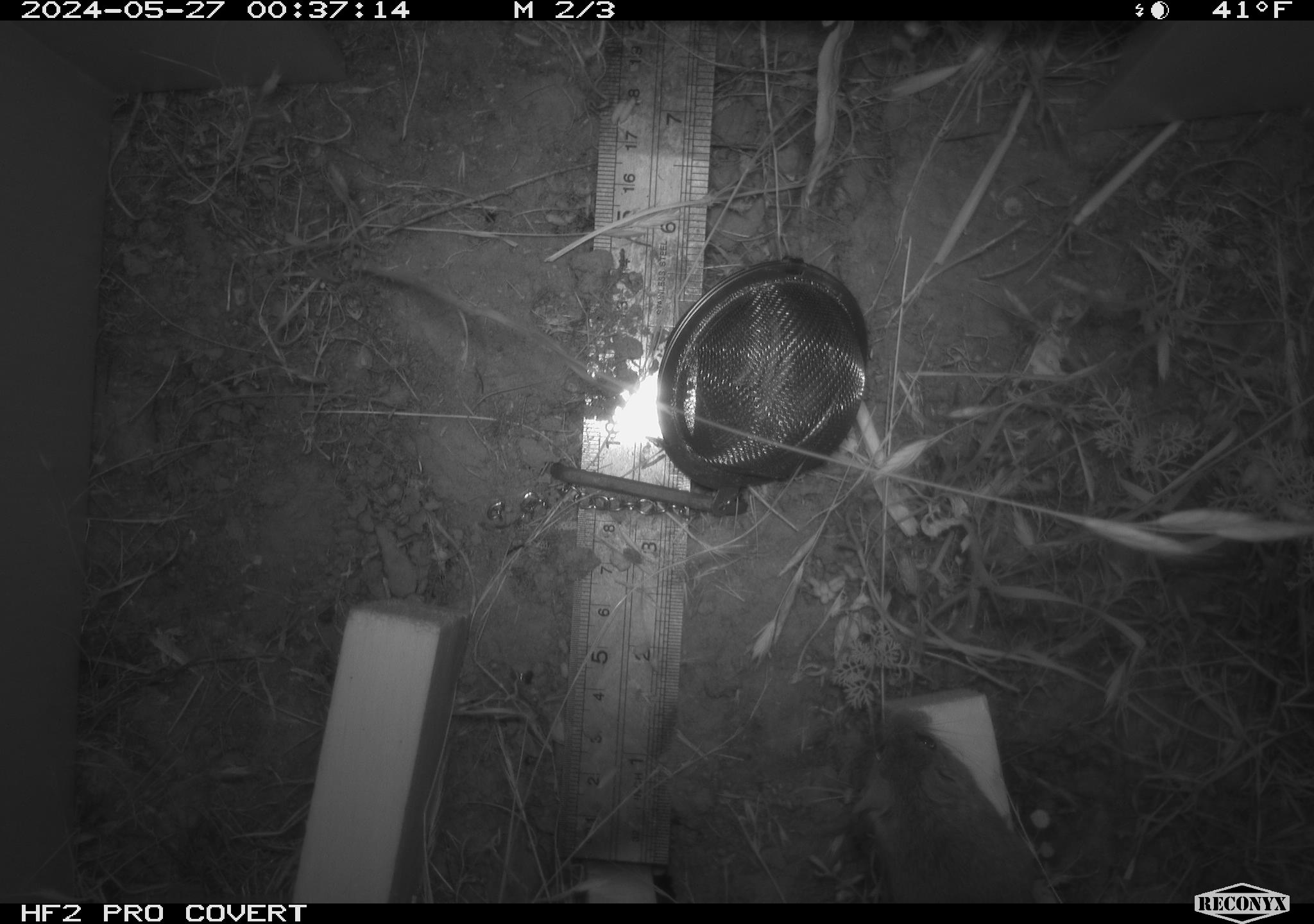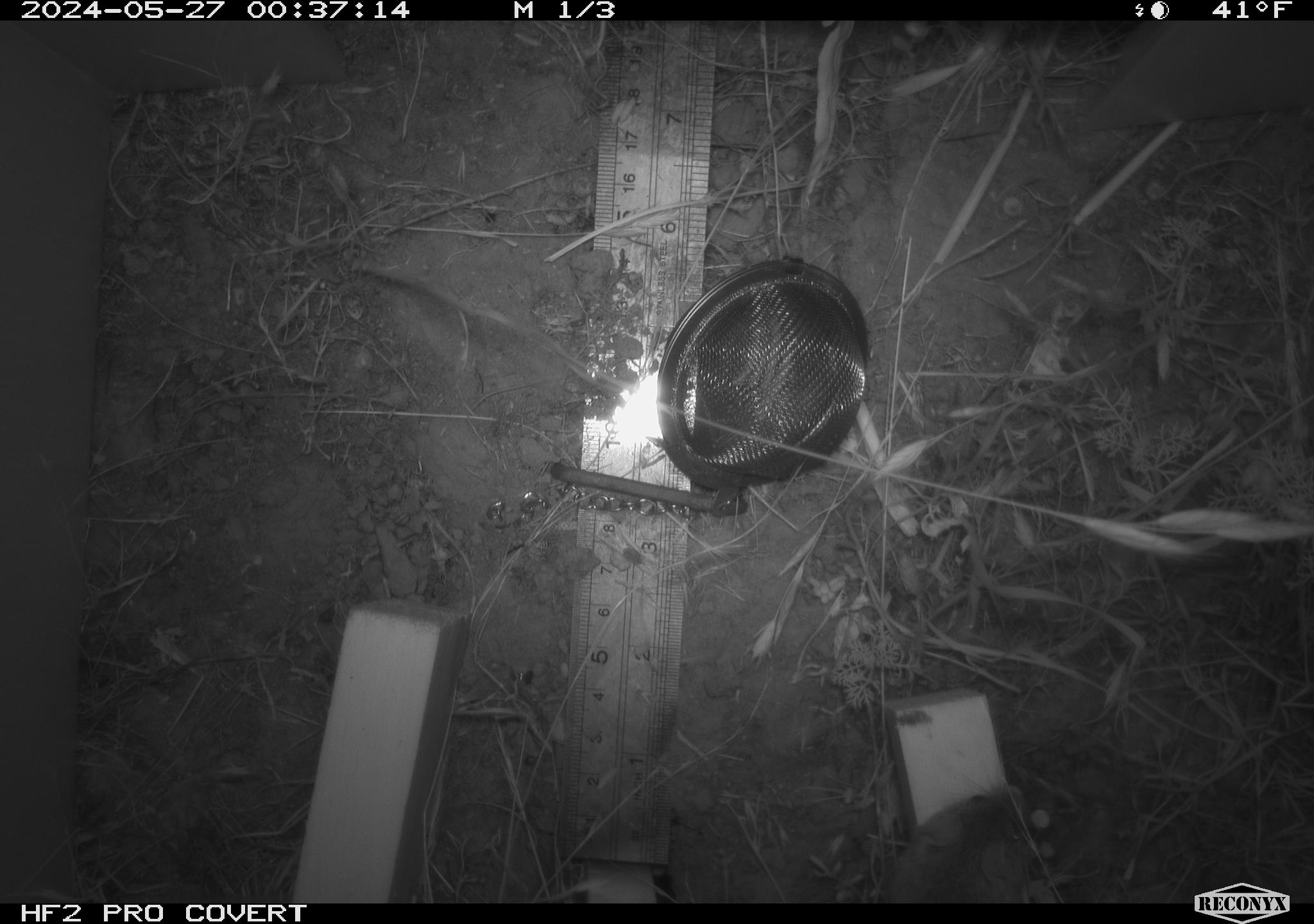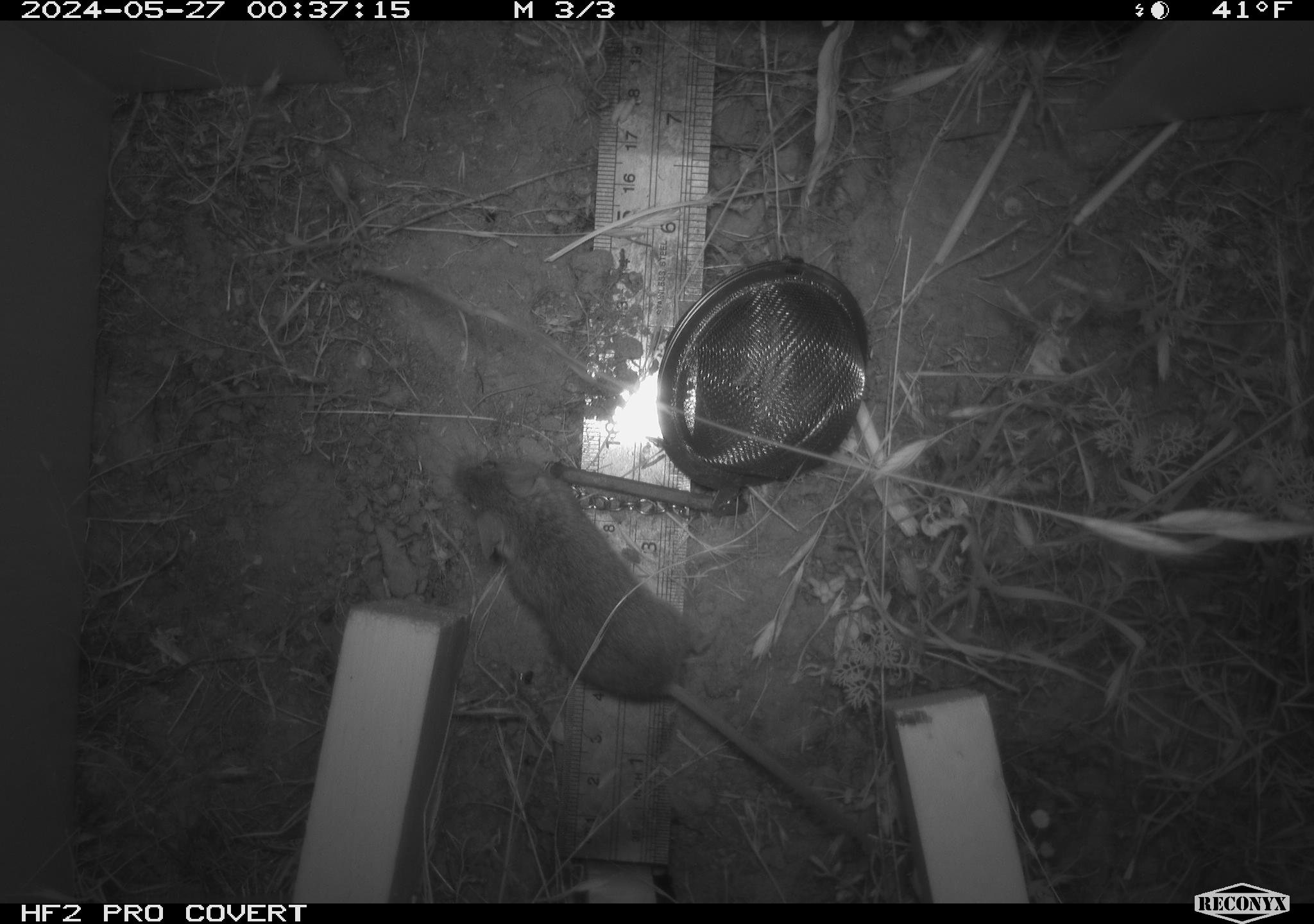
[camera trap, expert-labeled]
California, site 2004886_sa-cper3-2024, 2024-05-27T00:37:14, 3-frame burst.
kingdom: Animalia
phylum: Chordata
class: Mammalia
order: Rodentia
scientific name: Rodentia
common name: rodent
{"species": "rodent (Rodentia)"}